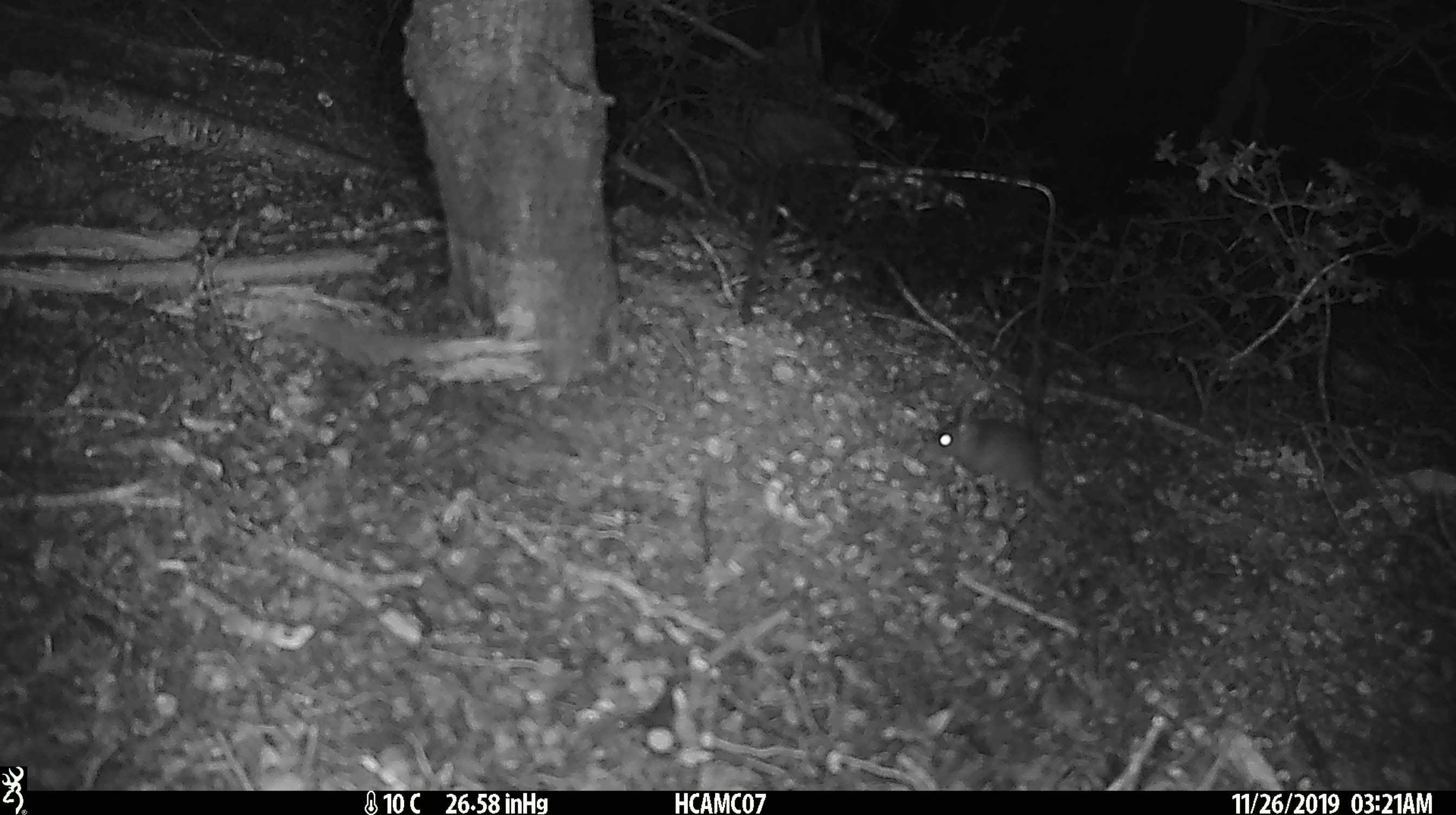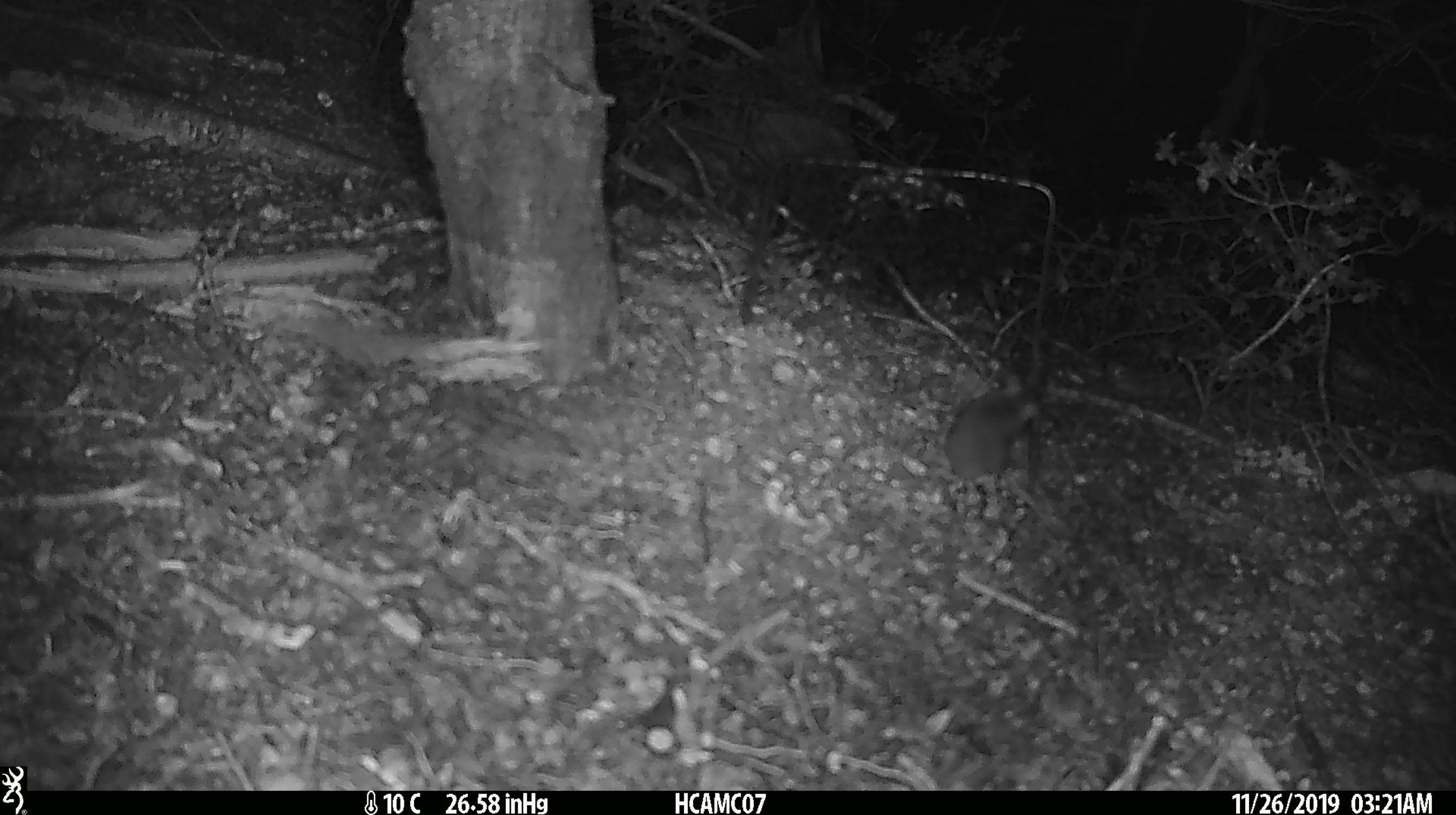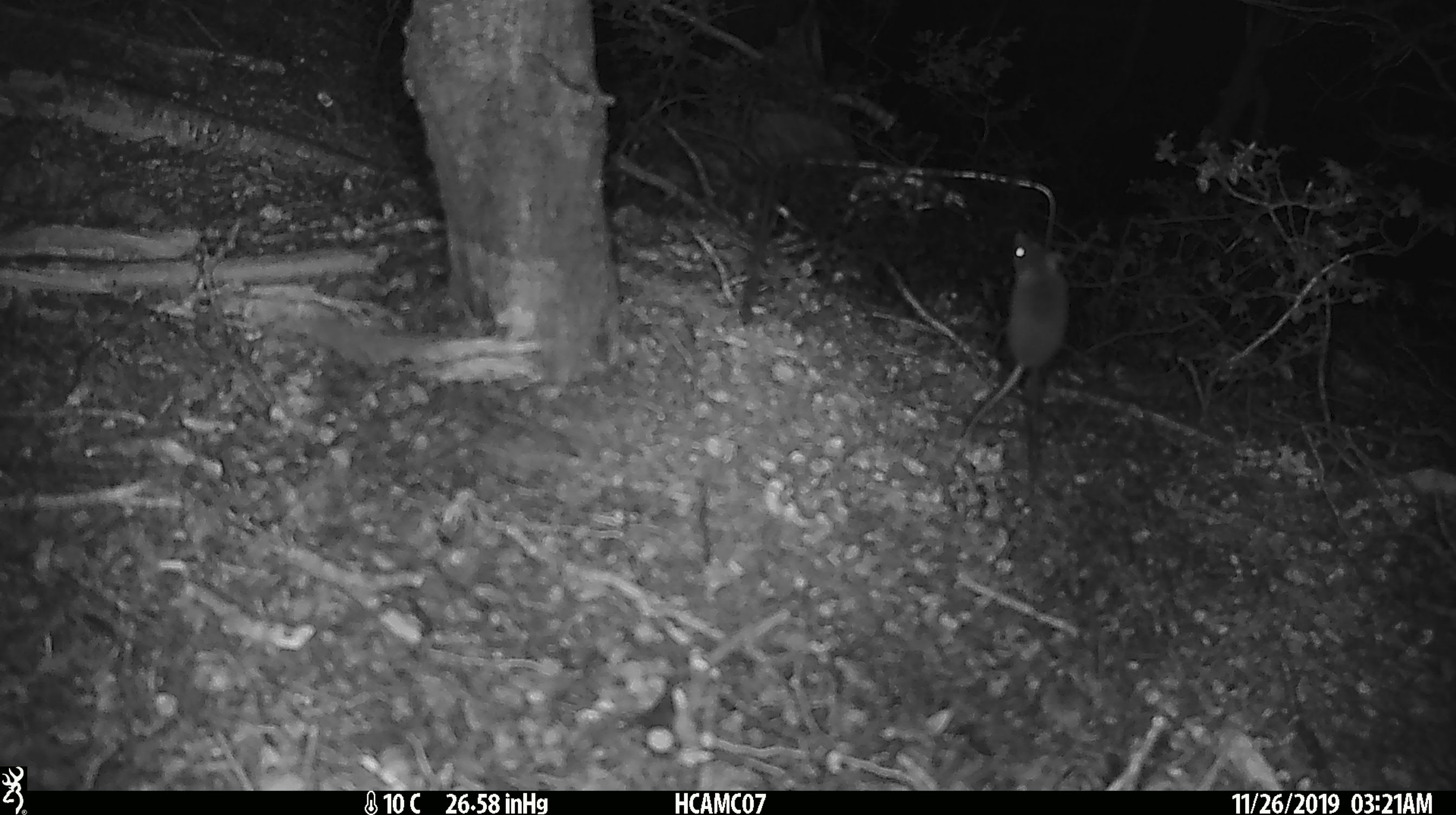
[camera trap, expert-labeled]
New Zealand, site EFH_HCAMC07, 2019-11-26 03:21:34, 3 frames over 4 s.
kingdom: Animalia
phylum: Chordata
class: Mammalia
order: Rodentia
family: Muridae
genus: Mus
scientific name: Mus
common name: mouse